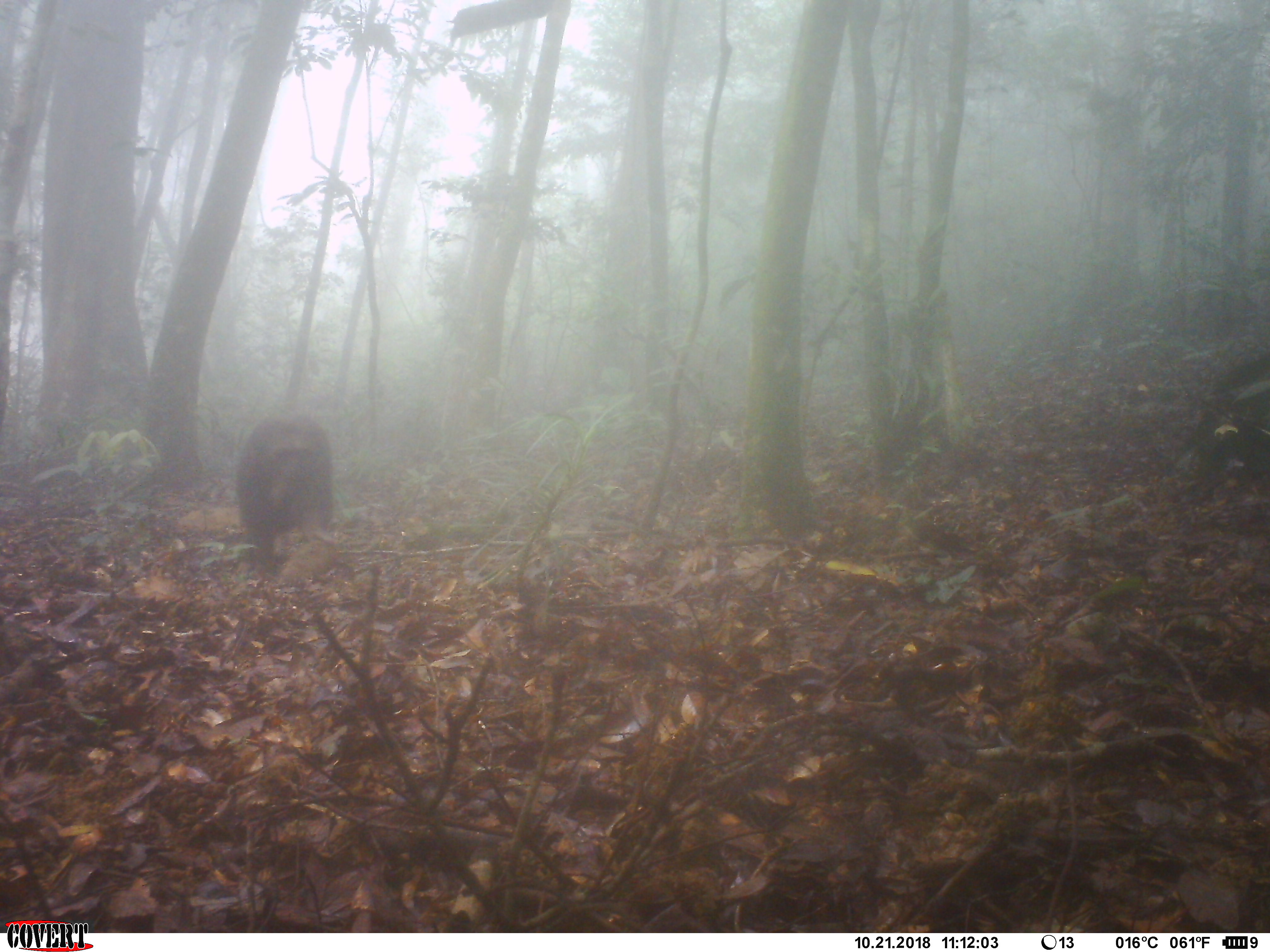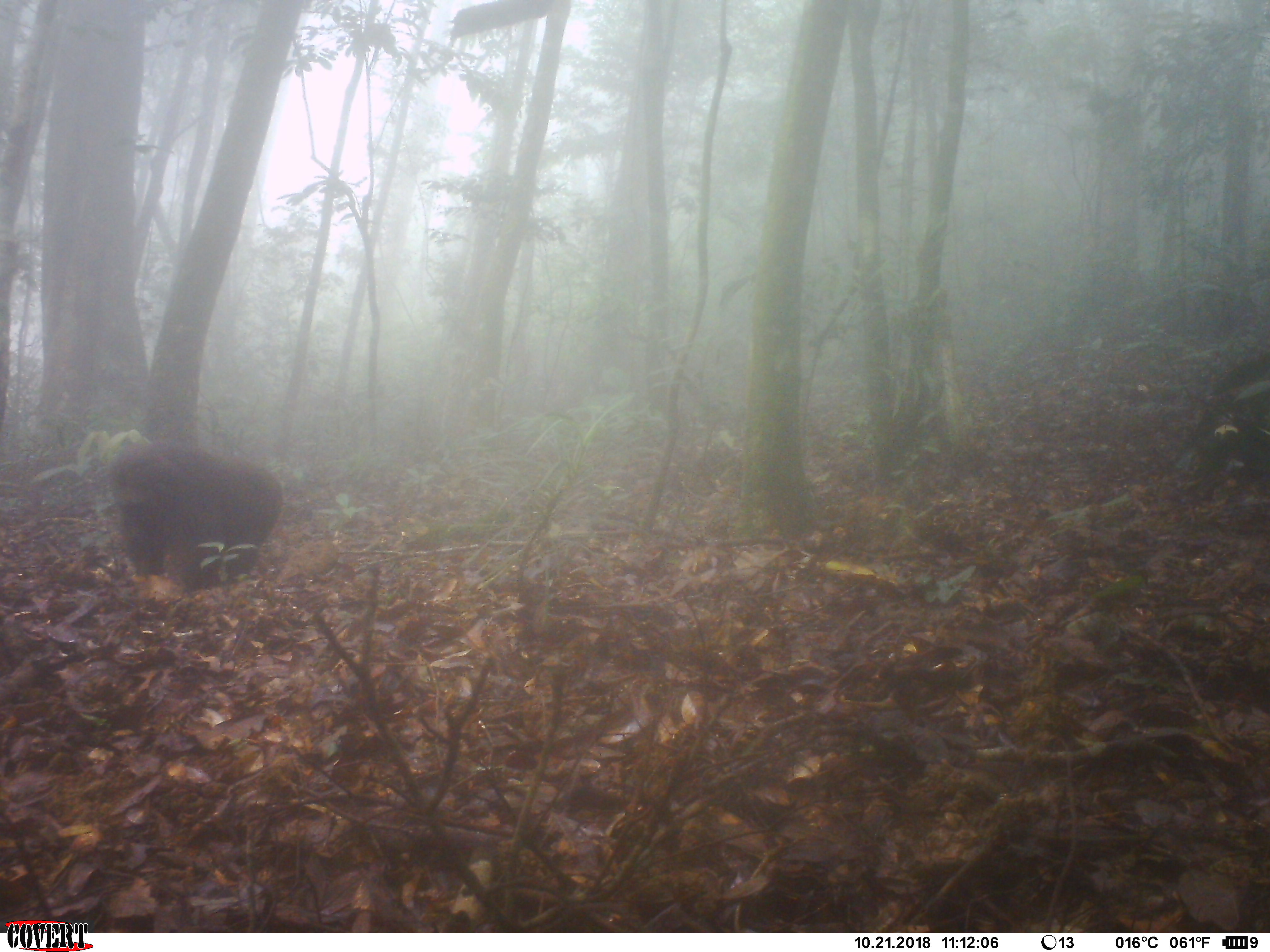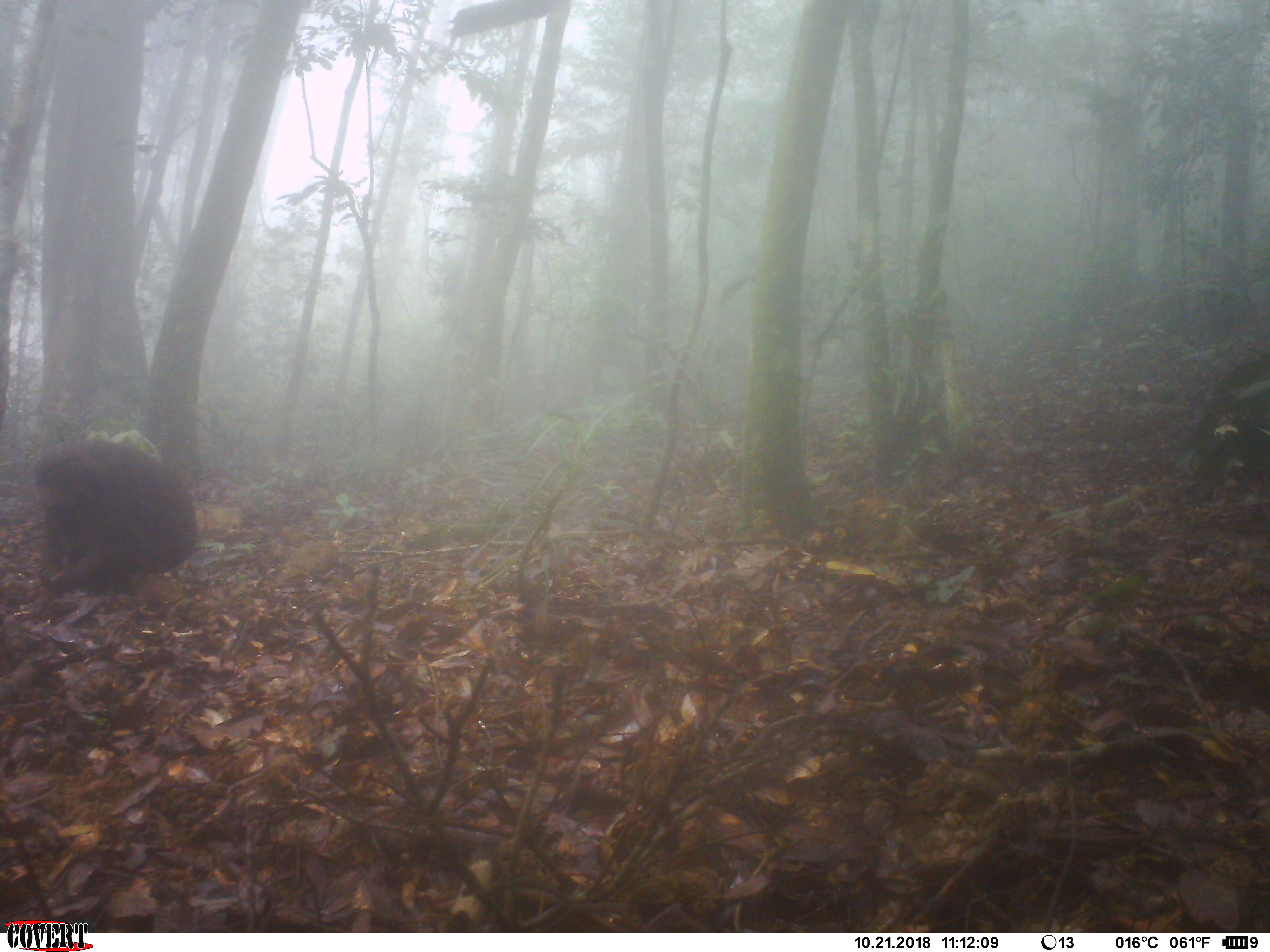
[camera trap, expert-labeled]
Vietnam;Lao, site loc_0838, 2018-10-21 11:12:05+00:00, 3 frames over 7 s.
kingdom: Animalia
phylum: Chordata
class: Mammalia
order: Primates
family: Cercopithecidae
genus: Macaca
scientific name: Macaca arctoides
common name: stump-tailed macaque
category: stump tailed macaque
Stump tailed macaque (stump-tailed macaque) (Macaca arctoides). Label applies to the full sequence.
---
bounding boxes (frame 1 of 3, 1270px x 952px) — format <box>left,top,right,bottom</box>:
stump tailed macaque: <box>234,410,333,566</box>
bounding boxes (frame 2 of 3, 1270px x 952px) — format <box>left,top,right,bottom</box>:
stump tailed macaque: <box>108,440,284,596</box>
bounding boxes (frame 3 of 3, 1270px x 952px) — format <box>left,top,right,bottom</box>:
stump tailed macaque: <box>29,438,199,616</box>